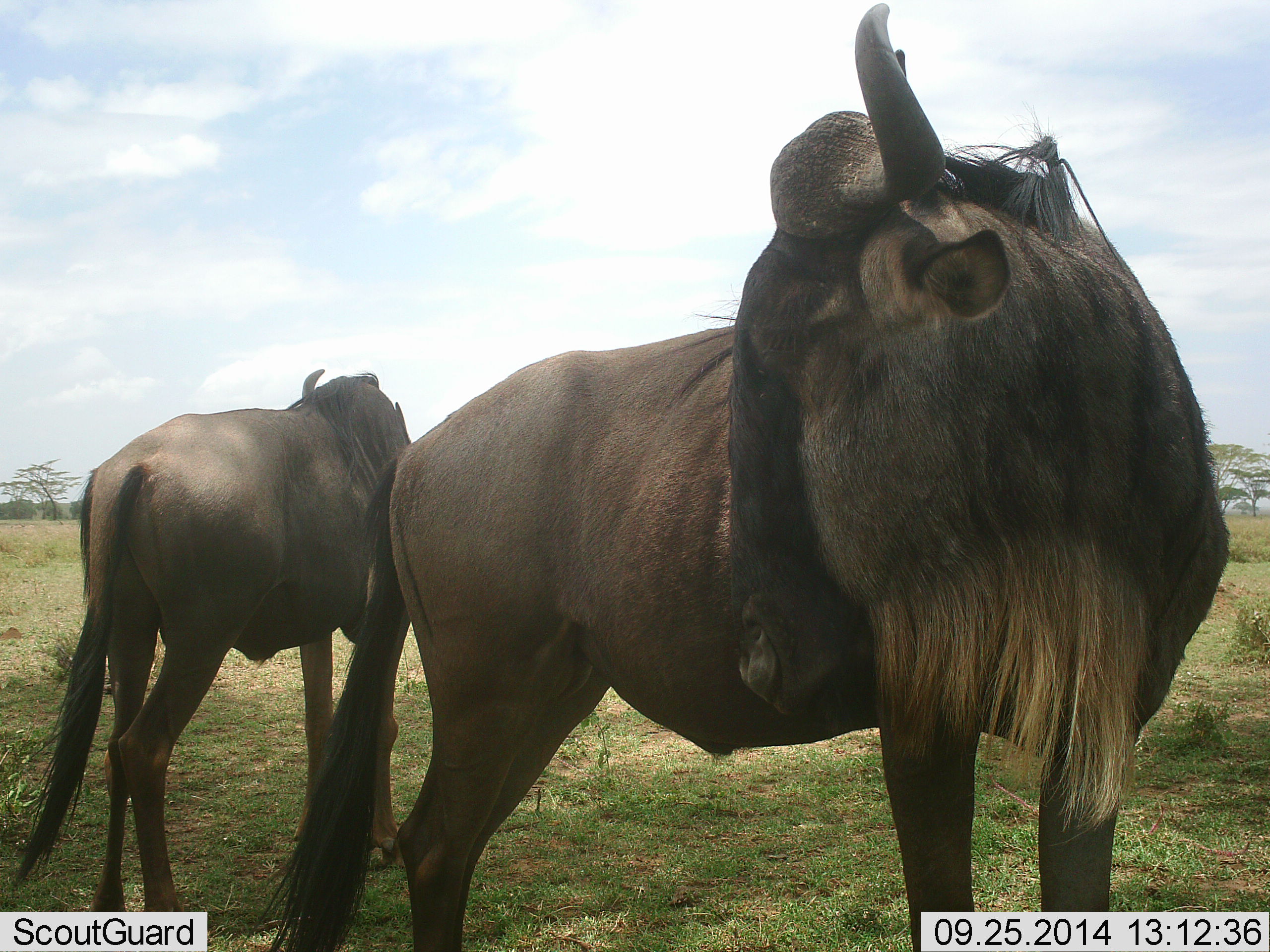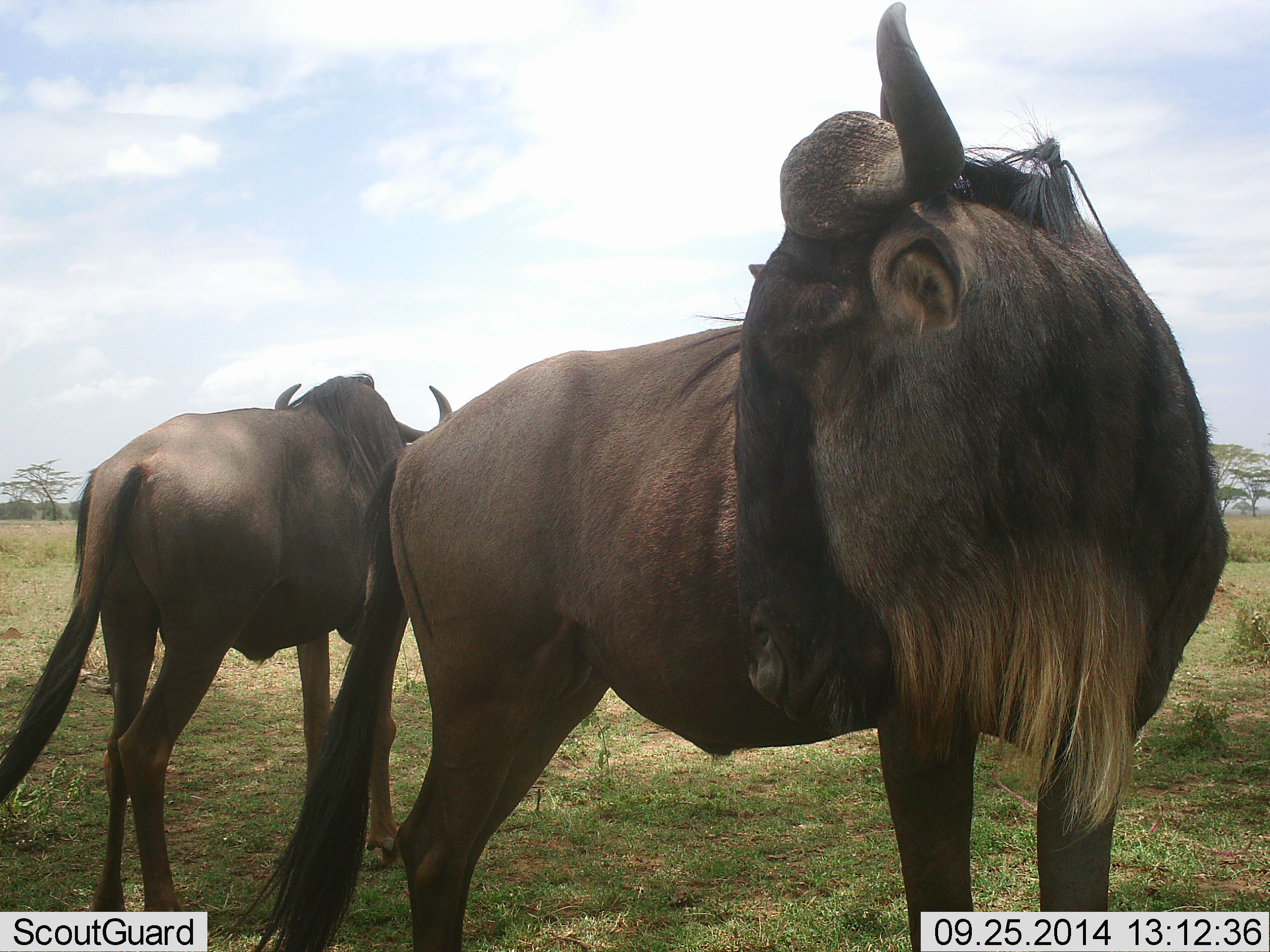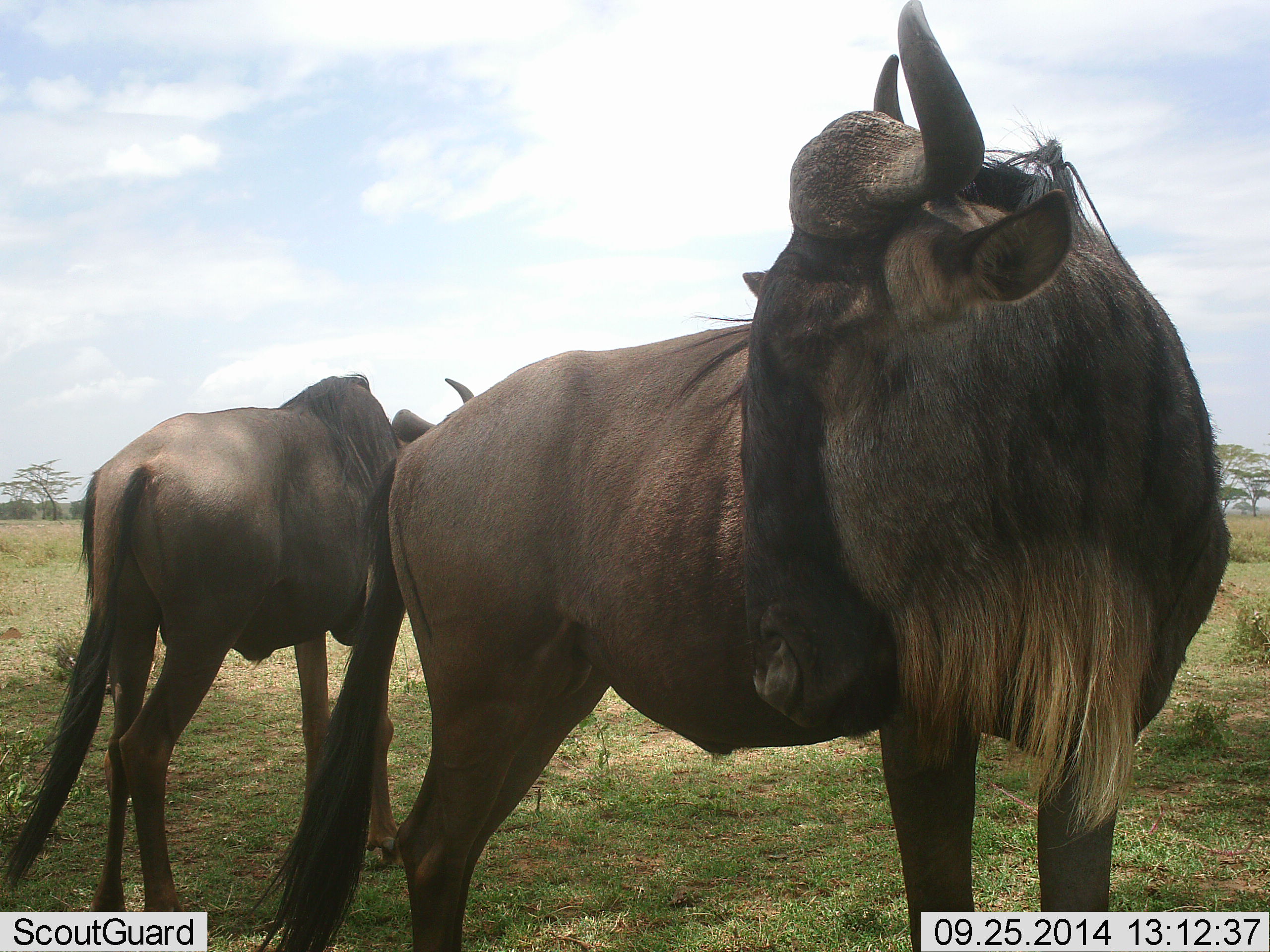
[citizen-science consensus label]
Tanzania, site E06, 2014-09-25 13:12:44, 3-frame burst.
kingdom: Animalia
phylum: Chordata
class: Mammalia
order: Artiodactyla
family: Bovidae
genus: Connochaetes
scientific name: Connochaetes taurinus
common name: blue wildebeest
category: wildebeest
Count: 2.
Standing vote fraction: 100%.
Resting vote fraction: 0%.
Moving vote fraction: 0%.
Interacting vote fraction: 0%.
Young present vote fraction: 0%.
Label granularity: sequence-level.